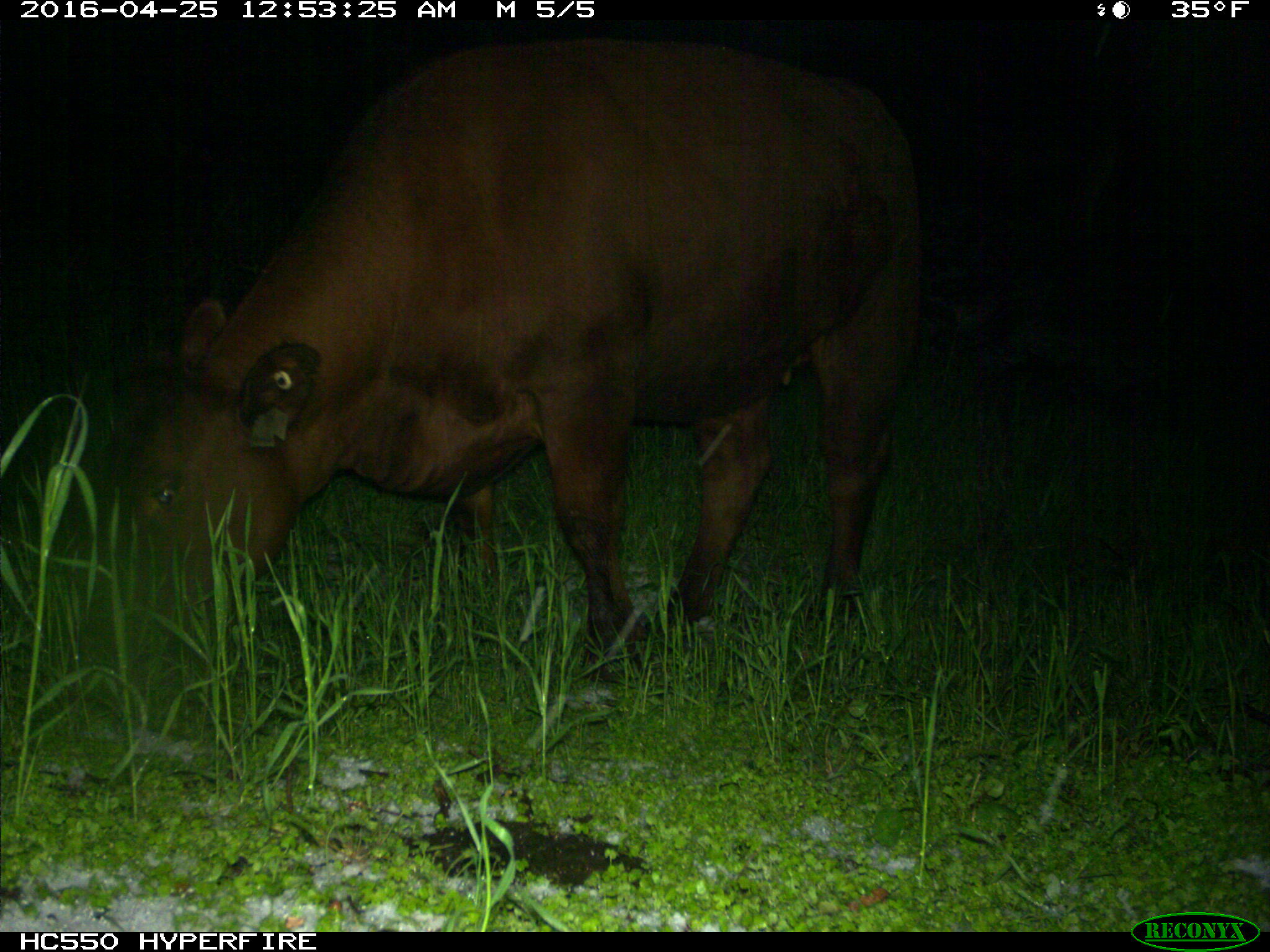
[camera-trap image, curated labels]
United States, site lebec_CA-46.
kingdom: Animalia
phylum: Chordata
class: Mammalia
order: Artiodactyla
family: Bovidae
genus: Bos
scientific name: Bos taurus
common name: domestic cow